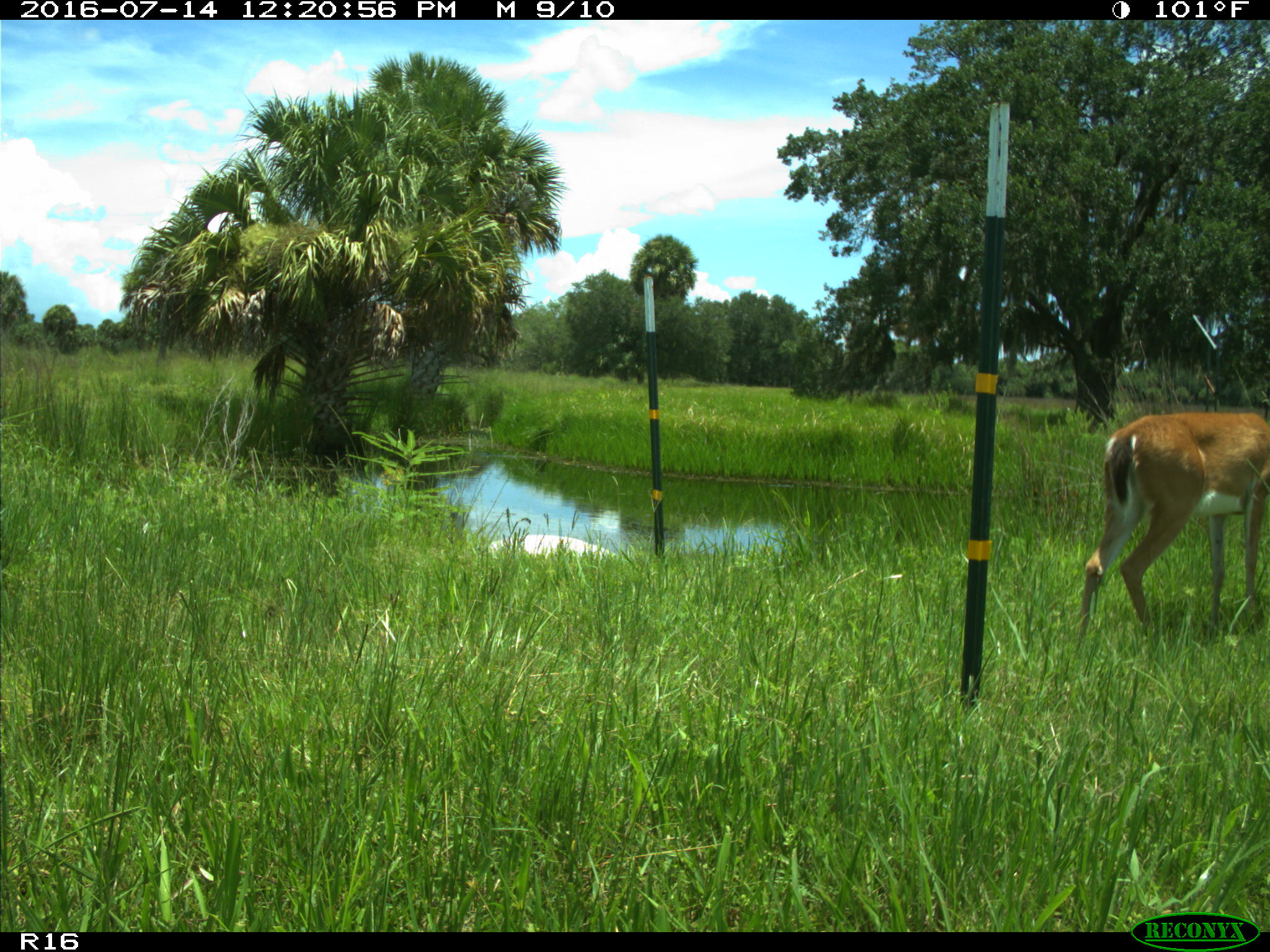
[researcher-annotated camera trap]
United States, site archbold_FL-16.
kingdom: Animalia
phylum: Chordata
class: Mammalia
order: Artiodactyla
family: Cervidae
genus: Odocoileus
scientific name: Odocoileus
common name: deer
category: unidentified deer